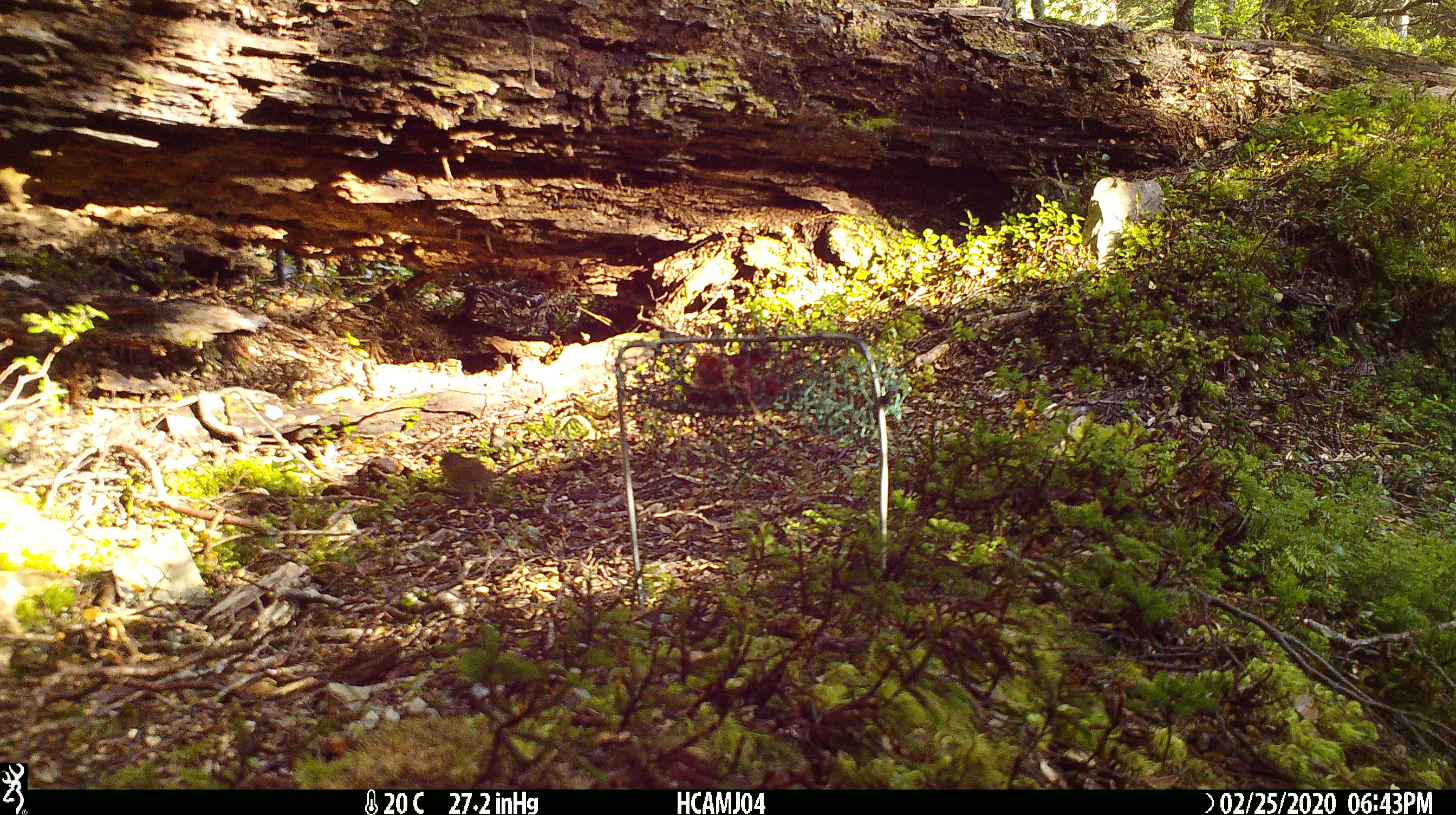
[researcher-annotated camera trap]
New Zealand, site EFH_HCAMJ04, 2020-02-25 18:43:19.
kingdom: Animalia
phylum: Chordata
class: Mammalia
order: Rodentia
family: Muridae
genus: Mus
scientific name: Mus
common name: mouse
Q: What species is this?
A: Mouse (Mus).